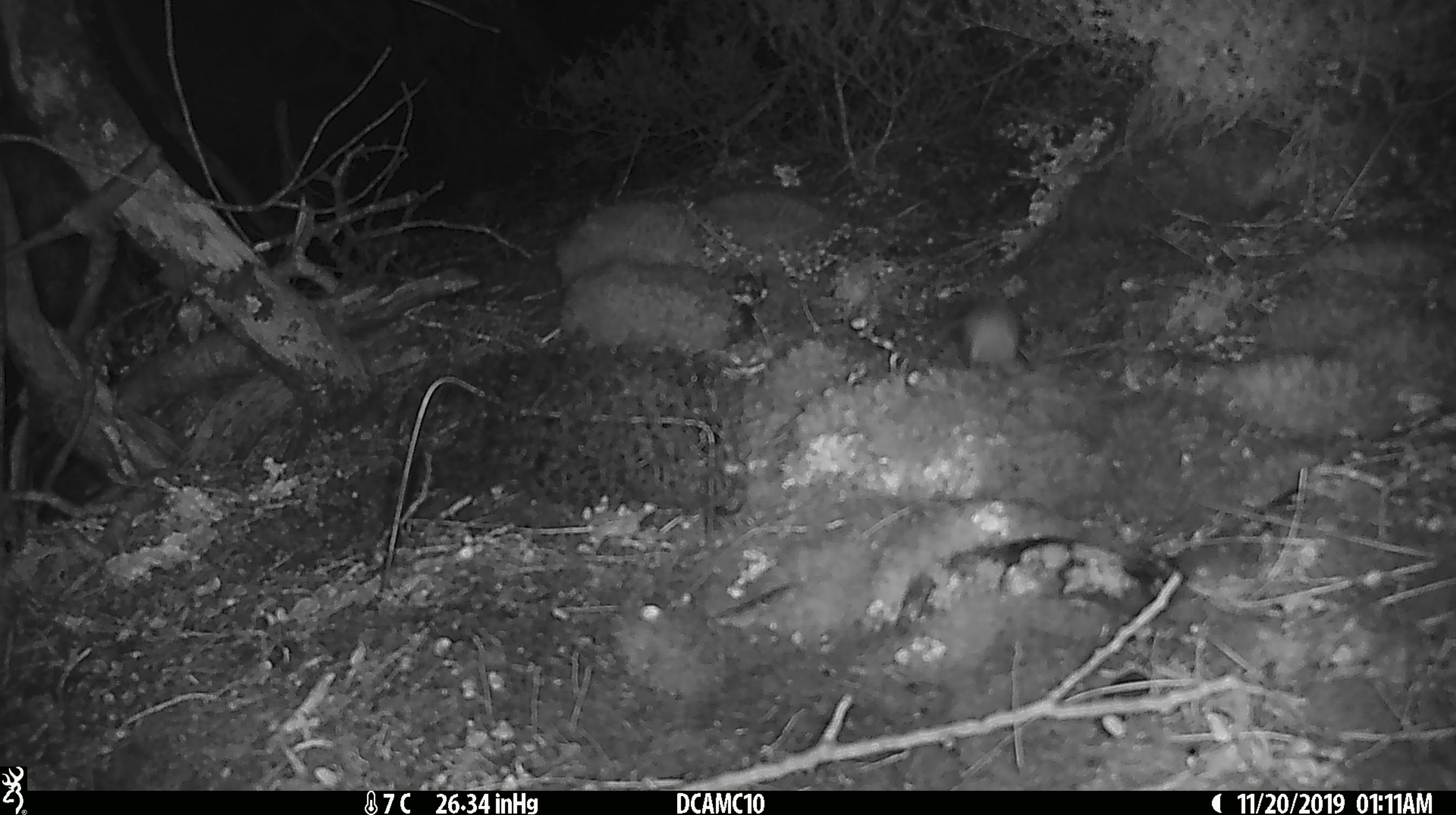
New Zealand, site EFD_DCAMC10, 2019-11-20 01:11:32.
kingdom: Animalia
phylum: Chordata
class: Mammalia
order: Rodentia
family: Muridae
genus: Mus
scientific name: Mus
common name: mouse